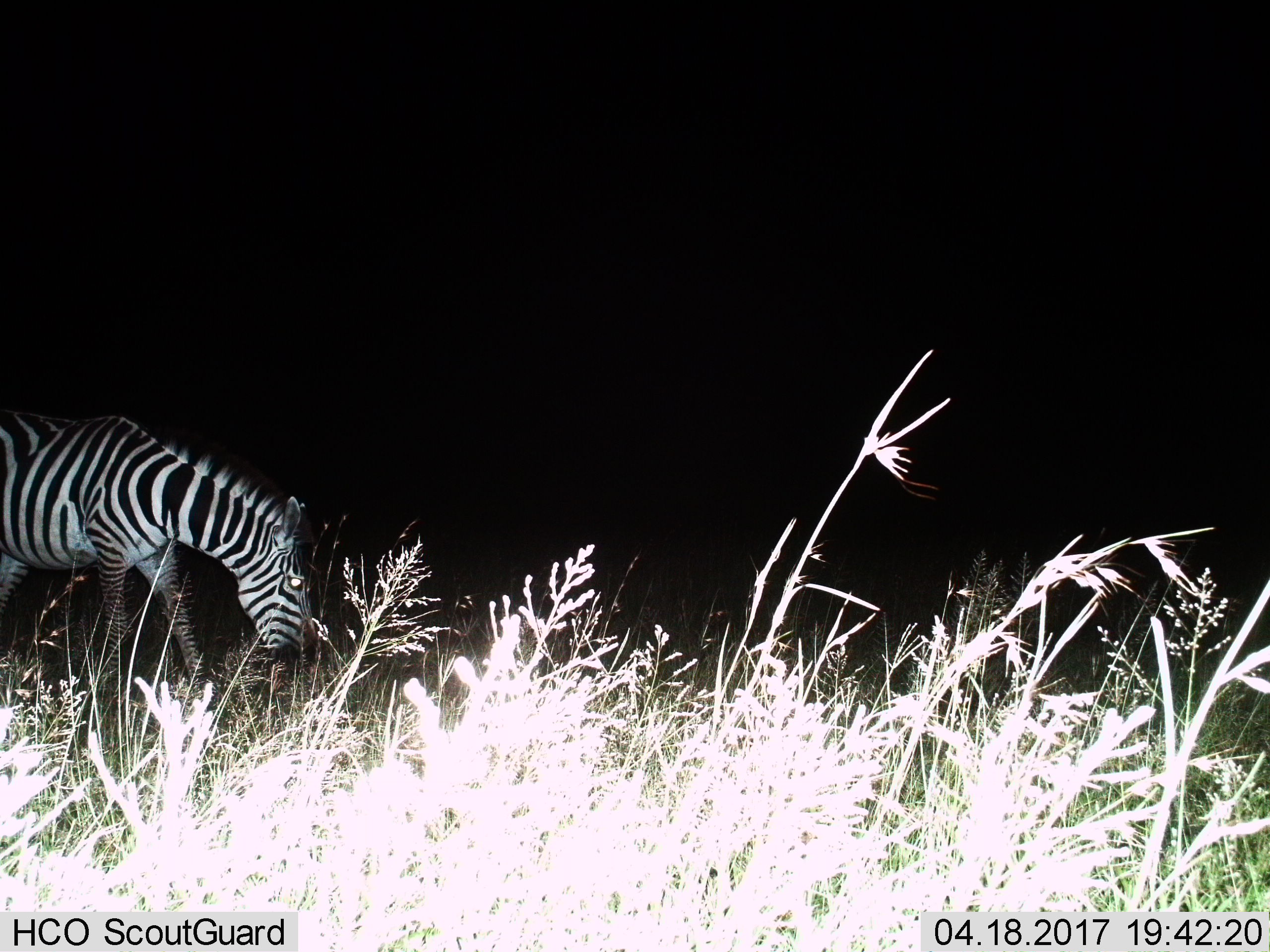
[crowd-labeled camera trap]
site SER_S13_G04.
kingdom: Animalia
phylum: Chordata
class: Mammalia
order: Perissodactyla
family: Equidae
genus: Equus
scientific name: Equus quagga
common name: plains zebra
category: zebraplains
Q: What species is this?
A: Zebraplains (plains zebra) (Equus quagga).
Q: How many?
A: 1.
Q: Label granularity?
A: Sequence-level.